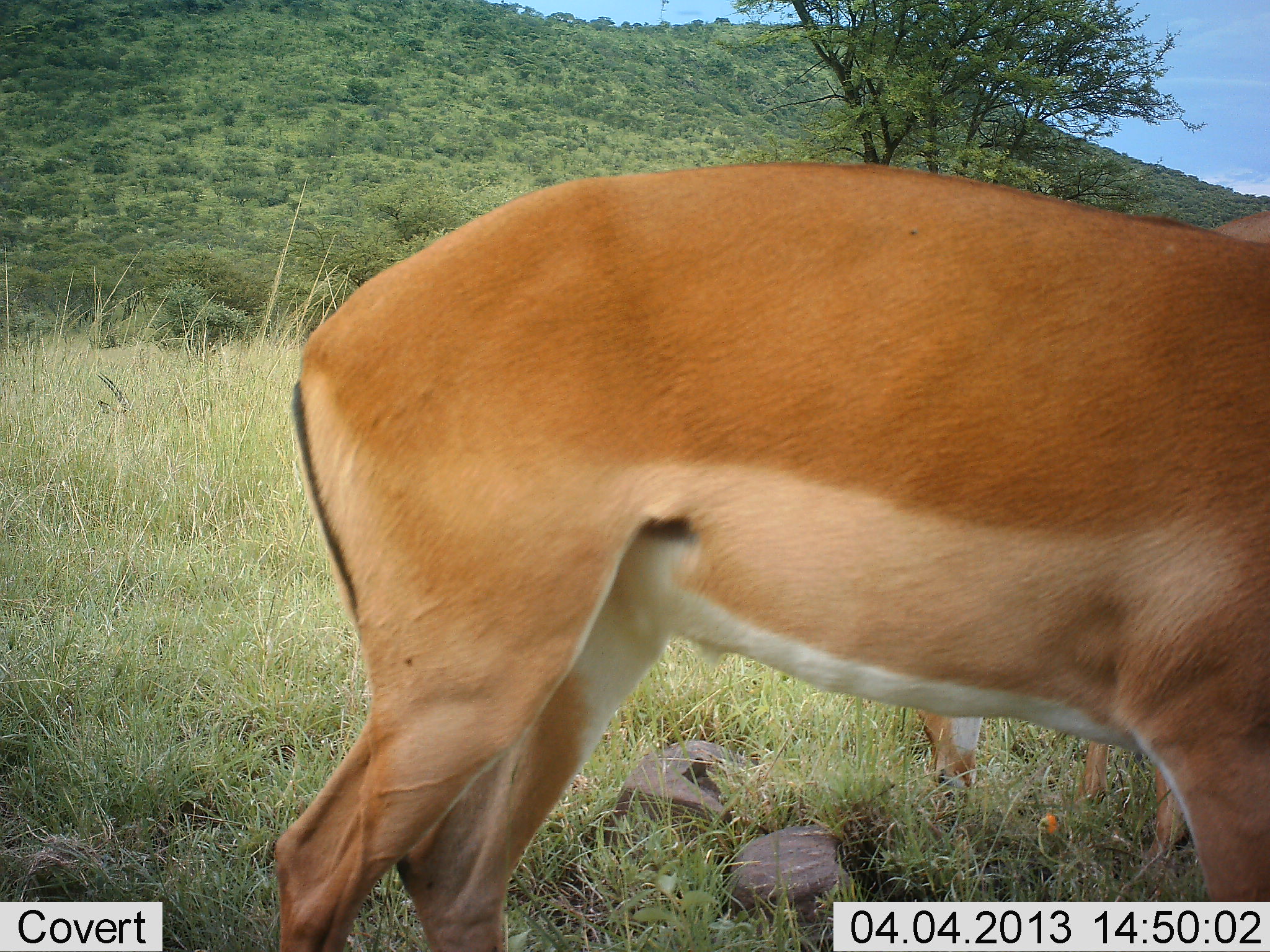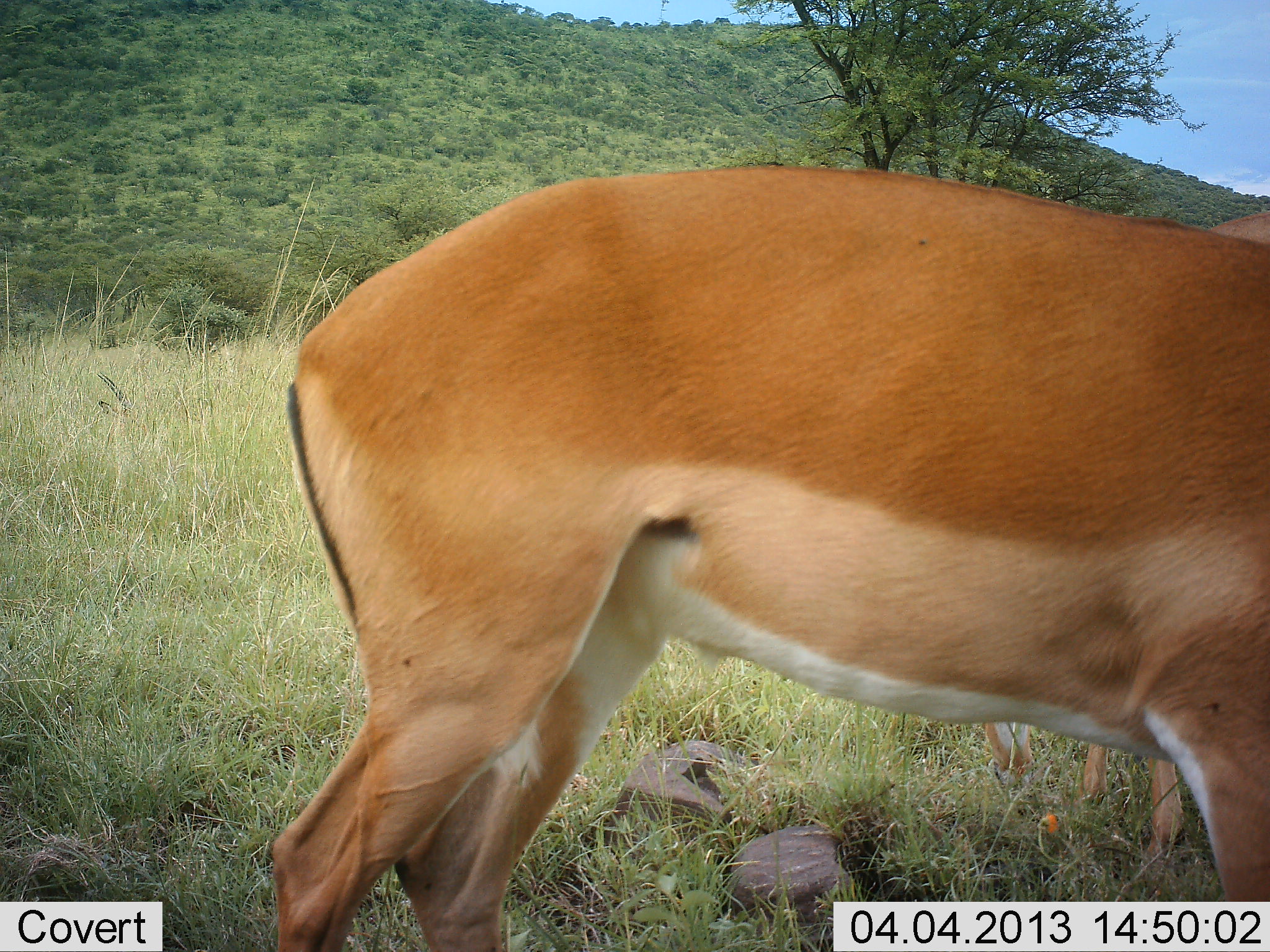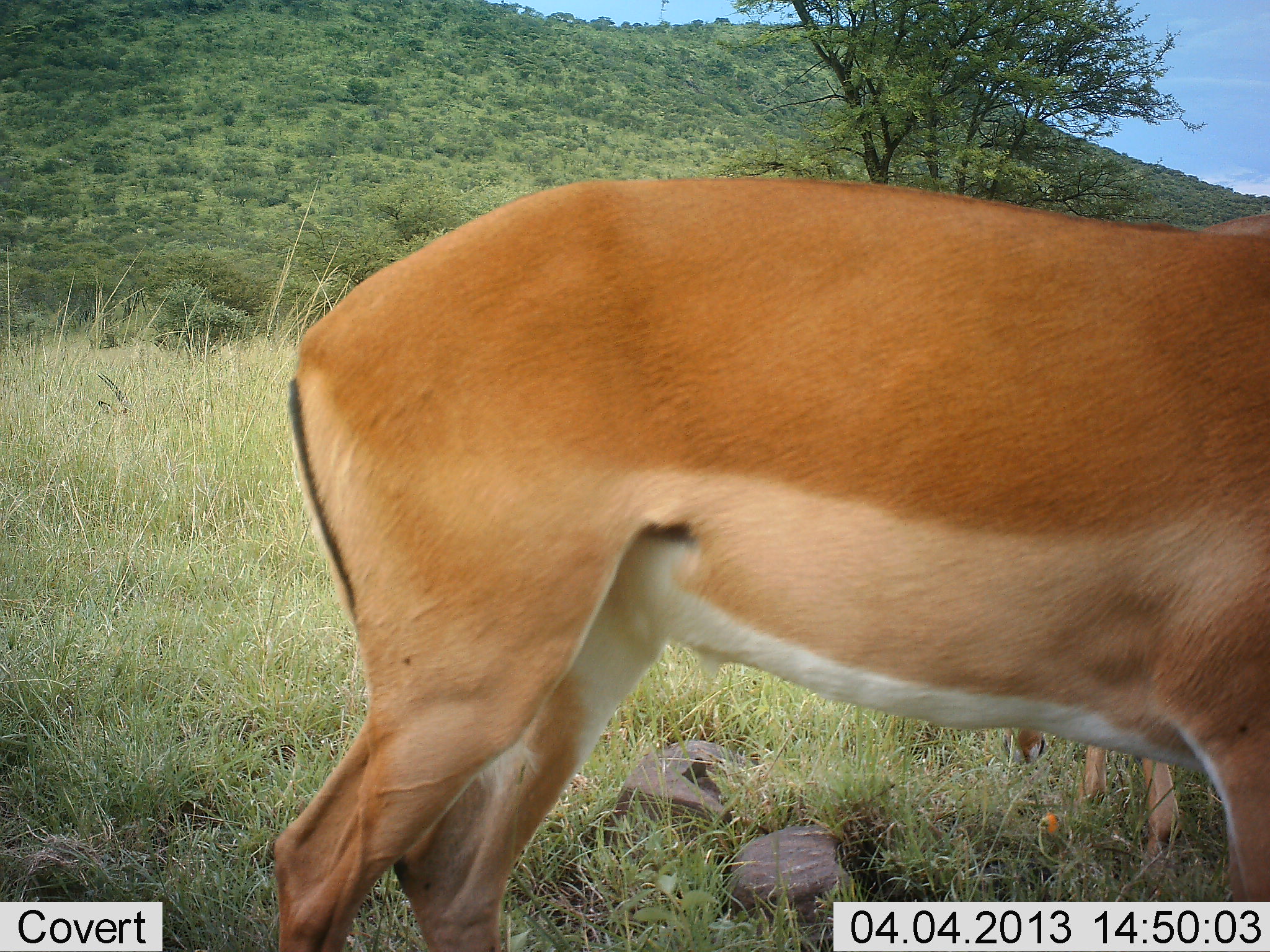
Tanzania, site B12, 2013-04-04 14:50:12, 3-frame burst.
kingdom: Animalia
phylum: Chordata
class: Mammalia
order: Artiodactyla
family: Bovidae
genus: Aepyceros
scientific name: Aepyceros melampus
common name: impala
Impala (Aepyceros melampus), count 2. Behavior (volunteer vote fractions): standing 65%, resting 0%, moving 6%, interacting 0%. Young present (vote fraction): 0%. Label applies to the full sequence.